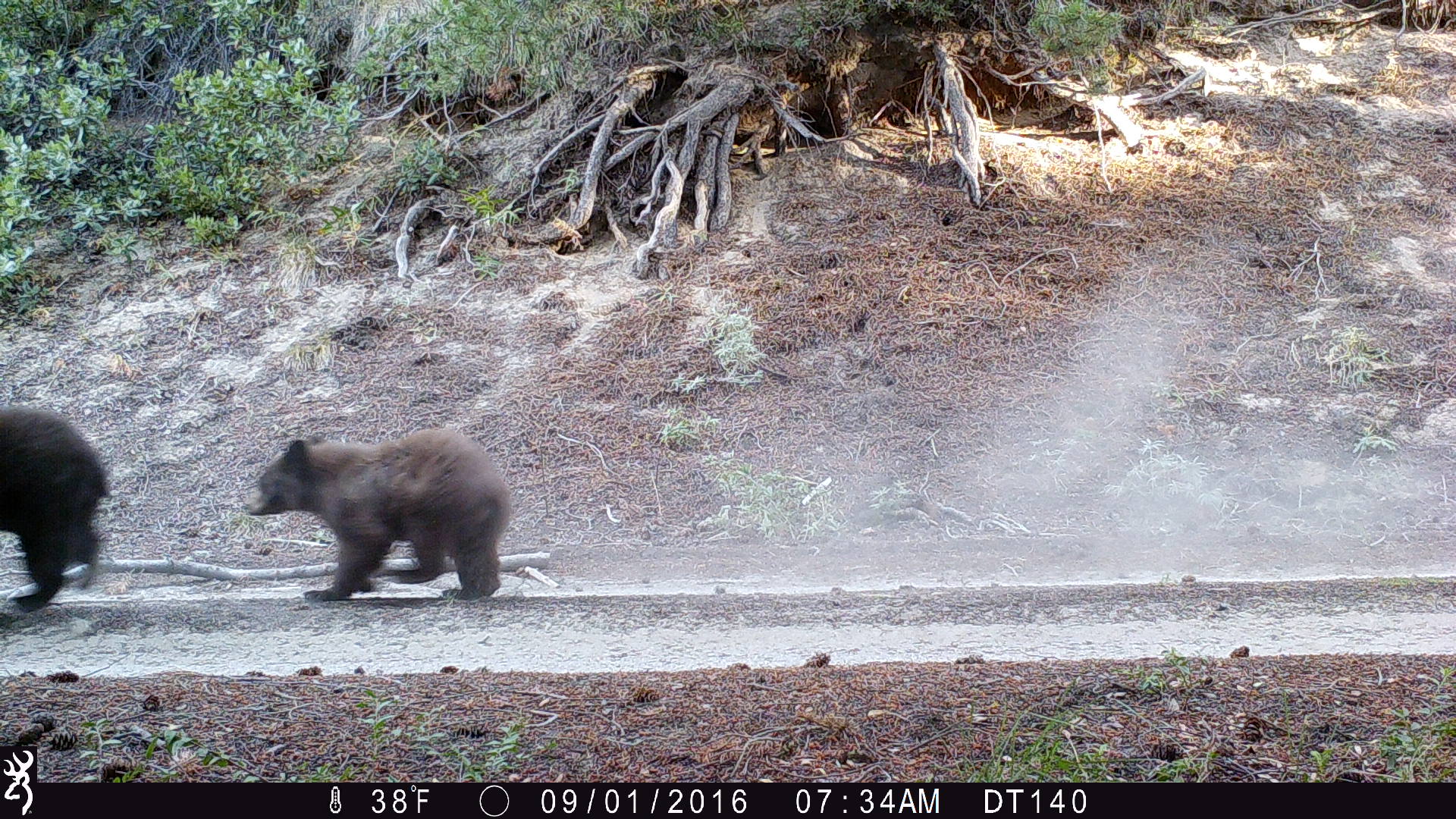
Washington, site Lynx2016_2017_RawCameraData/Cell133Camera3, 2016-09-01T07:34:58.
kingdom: Animalia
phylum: Chordata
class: Mammalia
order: Carnivora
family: Ursidae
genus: Ursus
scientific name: Ursus americanus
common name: american black bear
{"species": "Ursus americanus (american black bear)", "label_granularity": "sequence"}